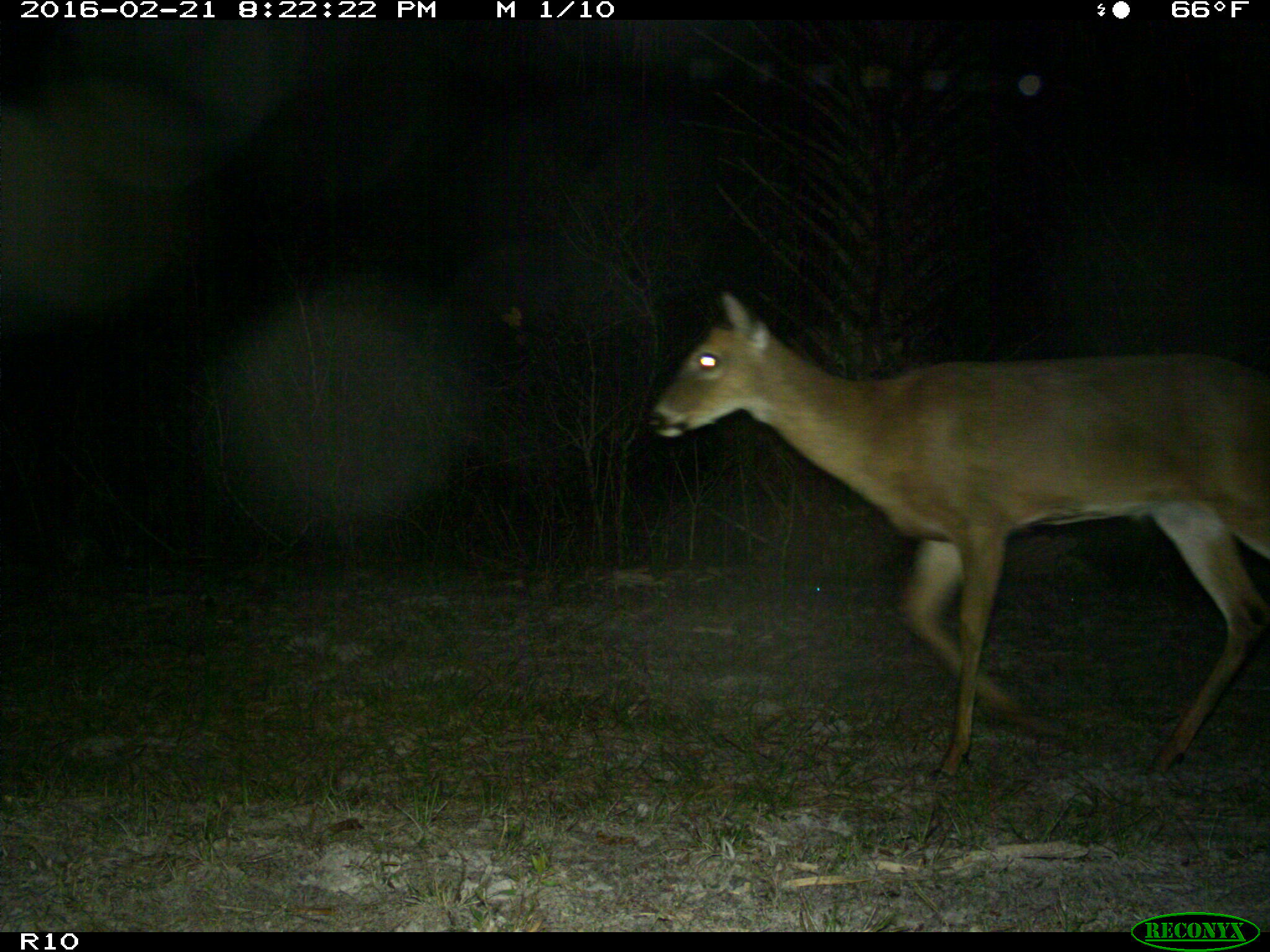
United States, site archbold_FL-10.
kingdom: Animalia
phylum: Chordata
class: Mammalia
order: Artiodactyla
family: Cervidae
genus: Odocoileus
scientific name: Odocoileus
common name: deer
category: unidentified deer